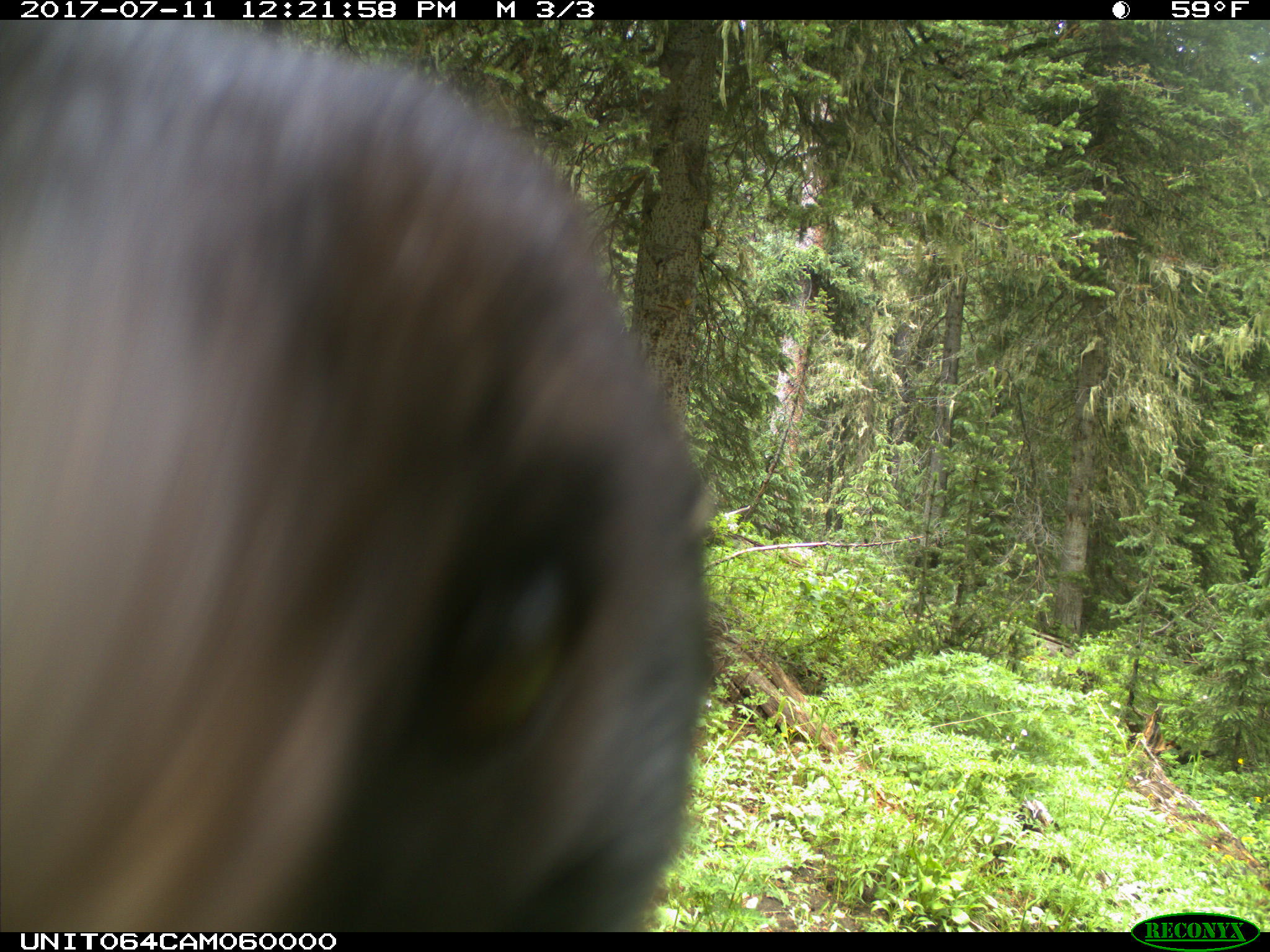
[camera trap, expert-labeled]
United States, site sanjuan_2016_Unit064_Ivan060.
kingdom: Animalia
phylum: Chordata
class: Mammalia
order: Carnivora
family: Ursidae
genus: Ursus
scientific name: Ursus americanus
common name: american black bear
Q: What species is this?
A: Ursus americanus (american black bear).